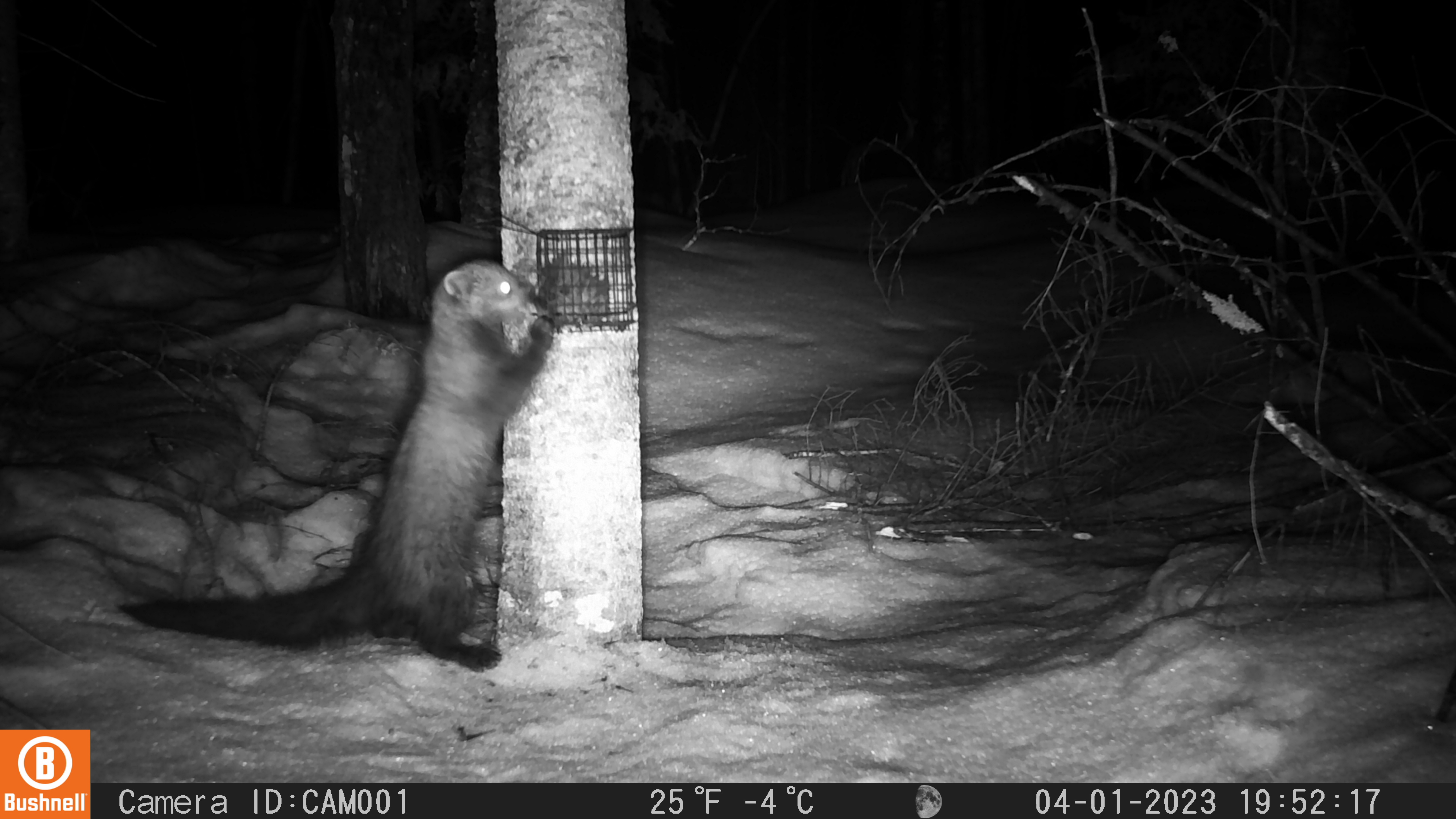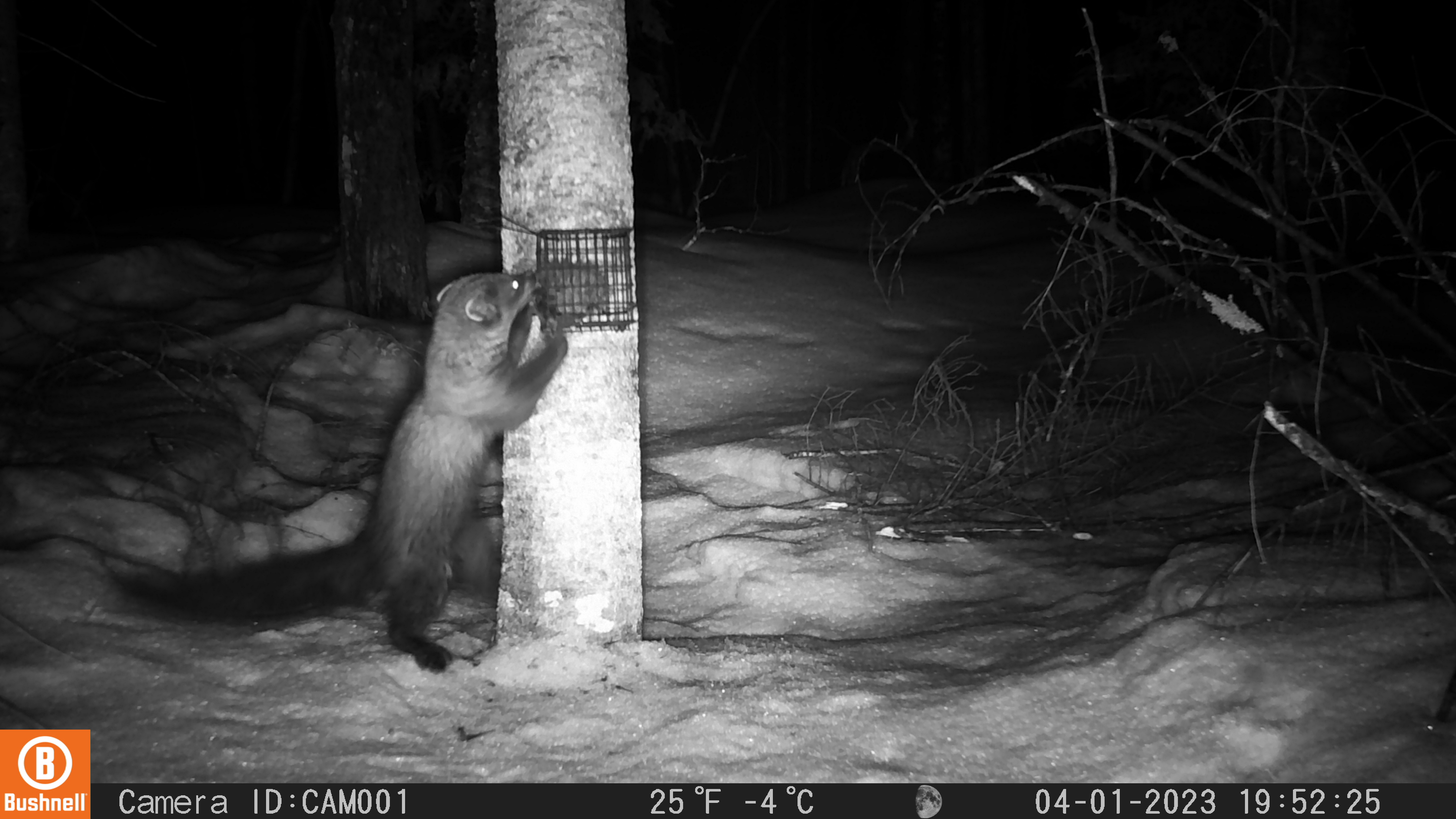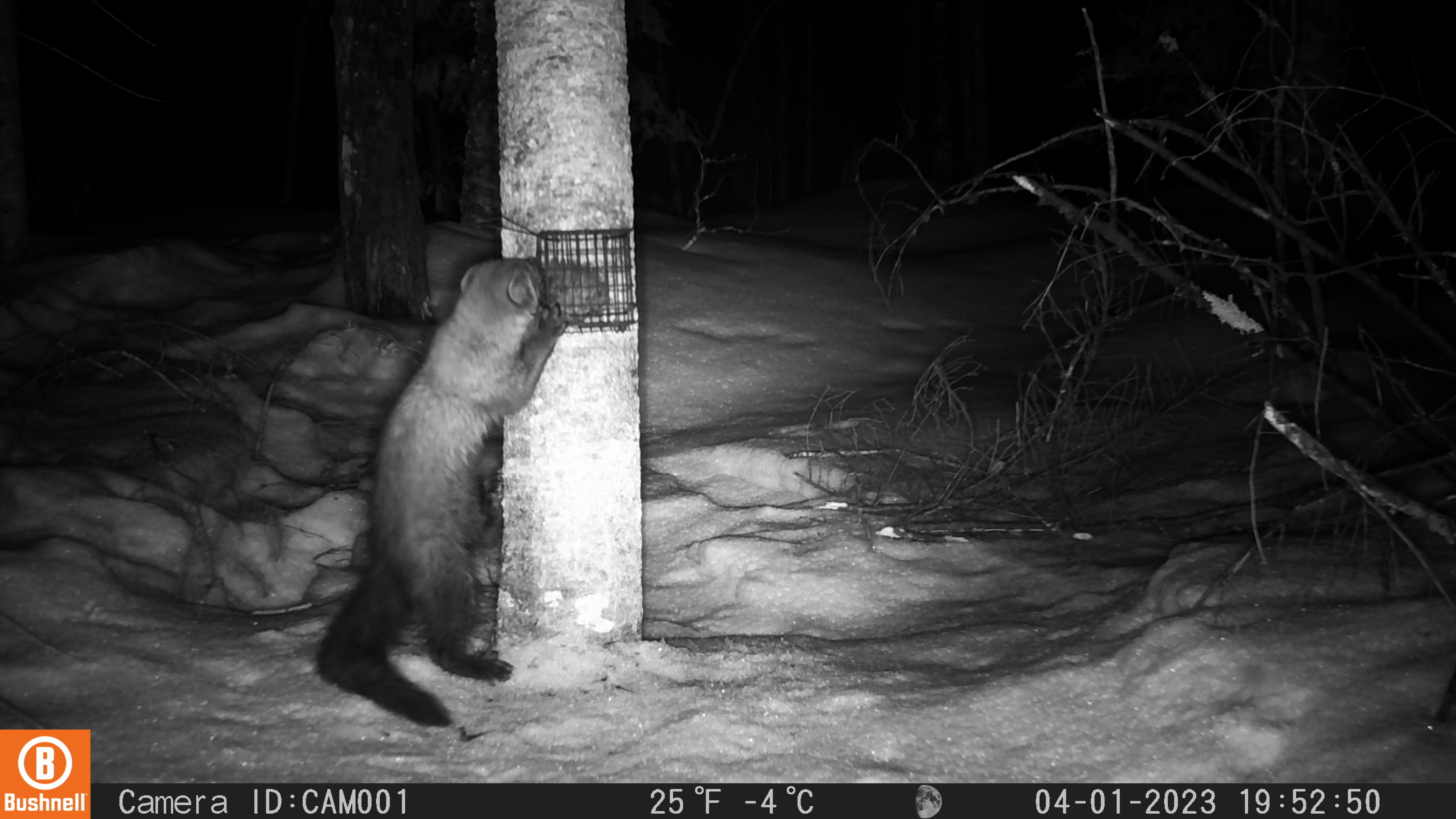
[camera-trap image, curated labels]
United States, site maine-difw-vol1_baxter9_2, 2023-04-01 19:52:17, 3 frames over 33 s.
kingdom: Animalia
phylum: Chordata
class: Mammalia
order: Carnivora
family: Mustelidae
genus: Pekania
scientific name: Pekania pennanti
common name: fisher